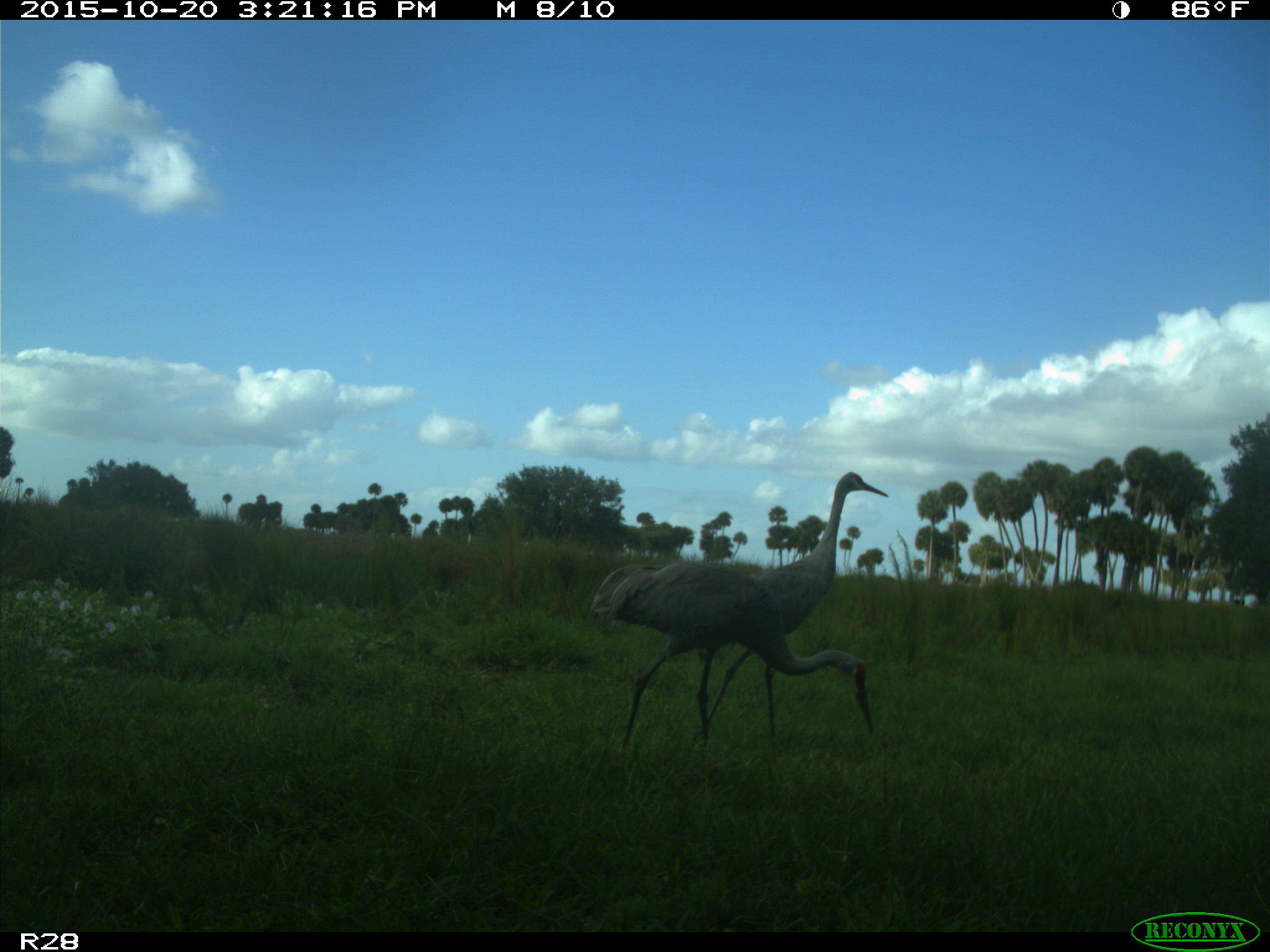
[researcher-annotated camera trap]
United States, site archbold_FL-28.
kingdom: Animalia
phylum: Chordata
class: Aves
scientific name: Aves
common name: birds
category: unidentified bird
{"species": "unidentified bird (birds) (Aves)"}